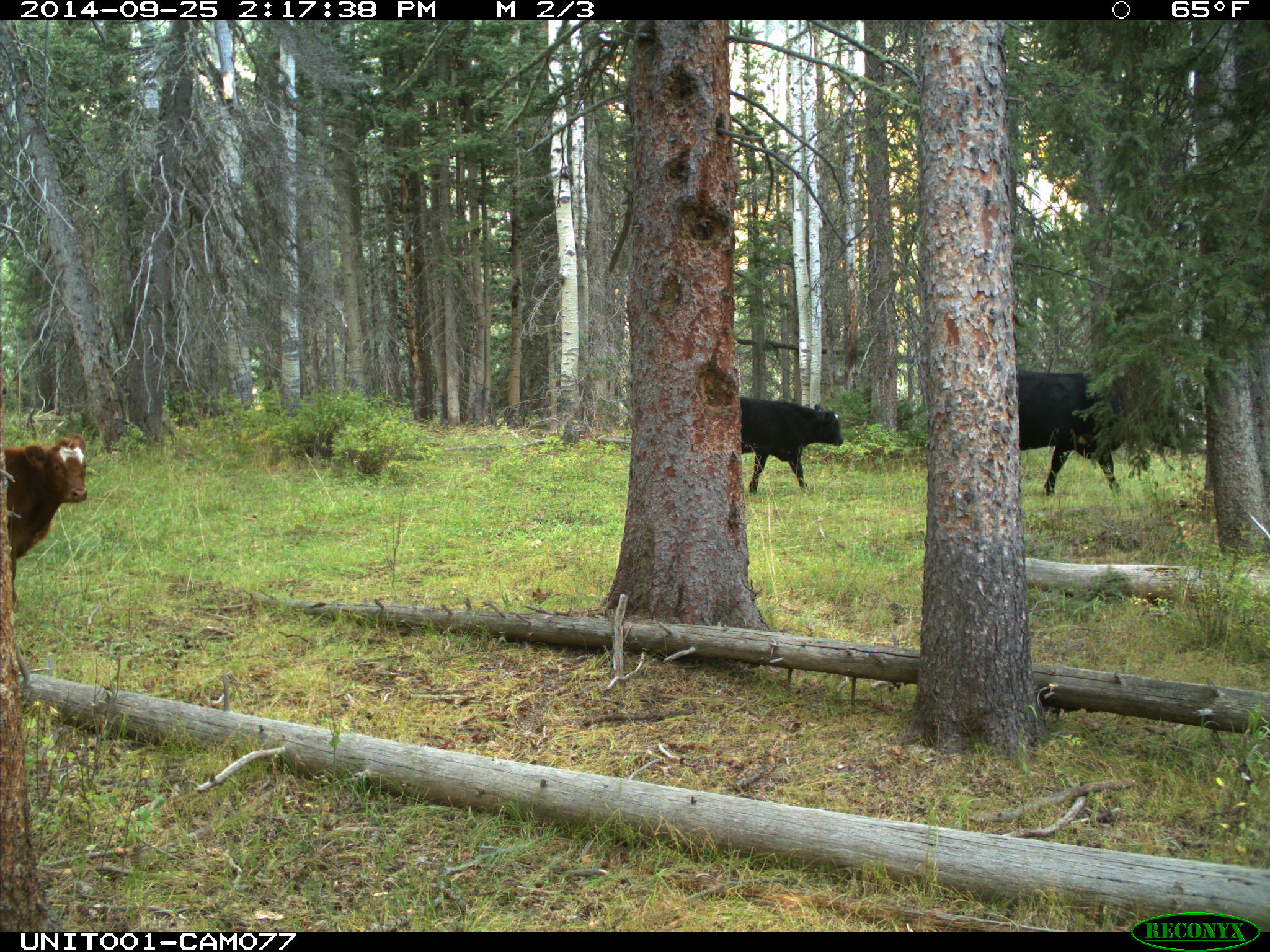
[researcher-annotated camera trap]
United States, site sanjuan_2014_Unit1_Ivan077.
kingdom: Animalia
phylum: Chordata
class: Mammalia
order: Artiodactyla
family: Bovidae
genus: Bos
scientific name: Bos taurus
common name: domestic cow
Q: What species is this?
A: Bos taurus (domestic cow).